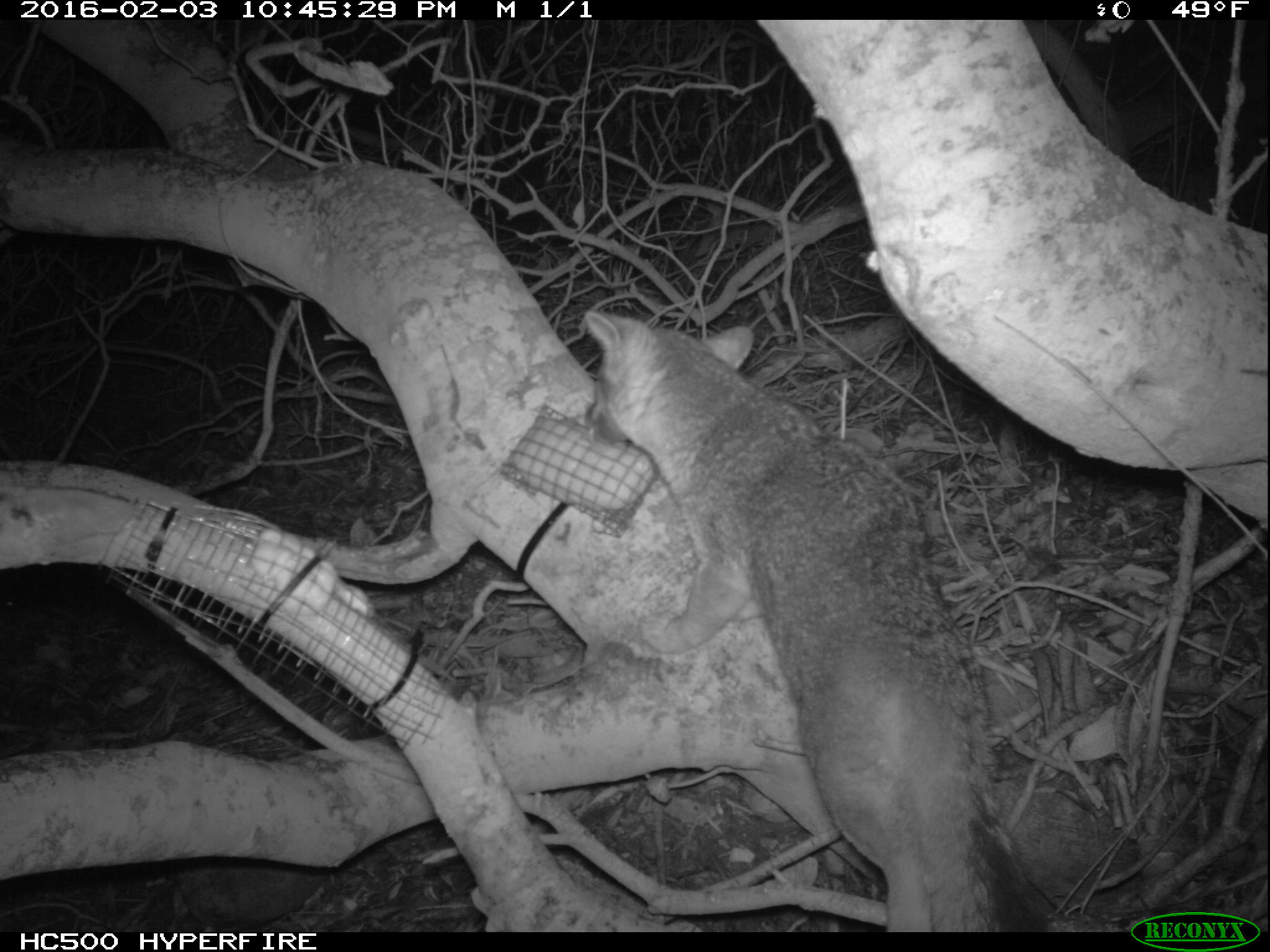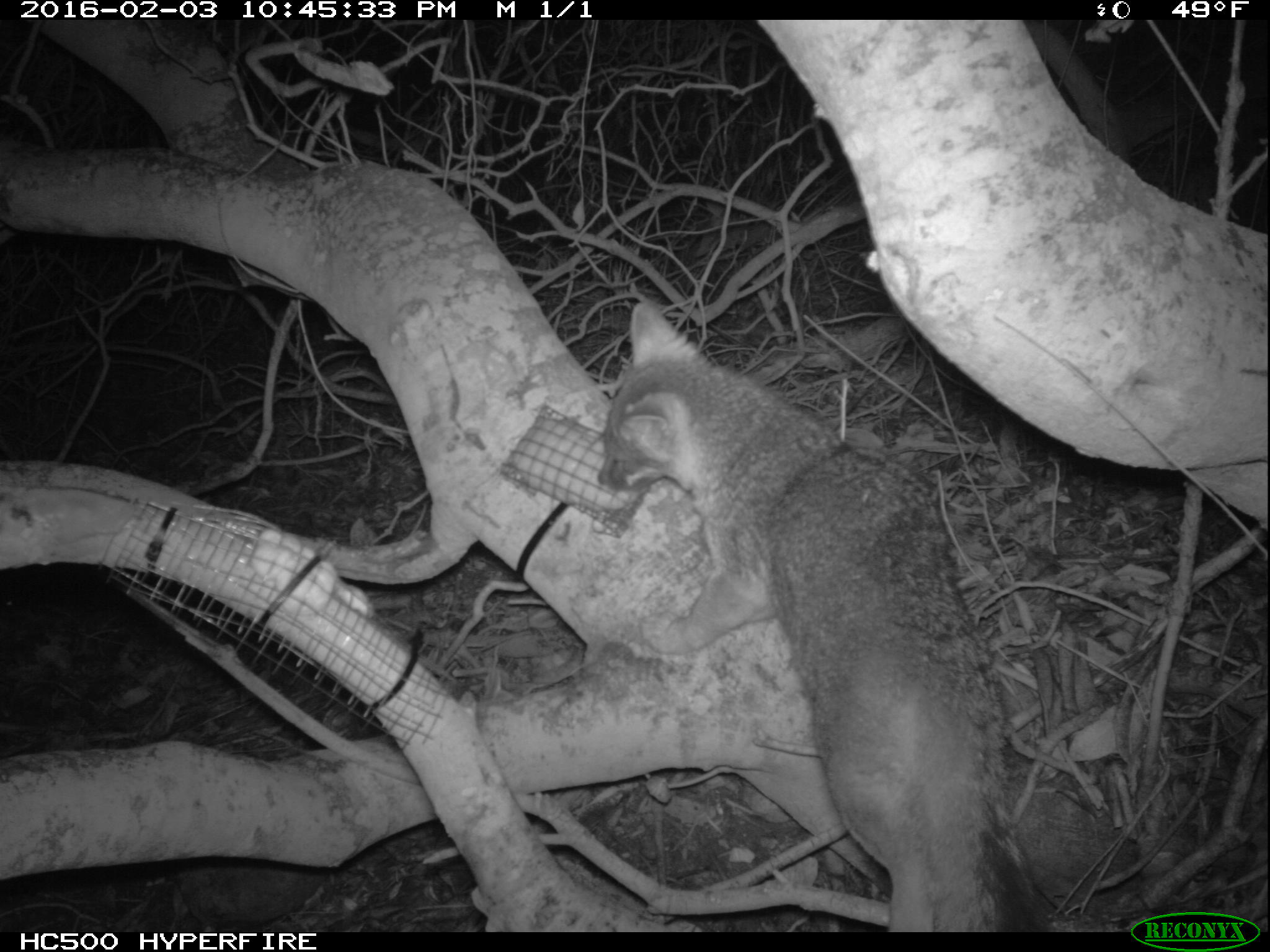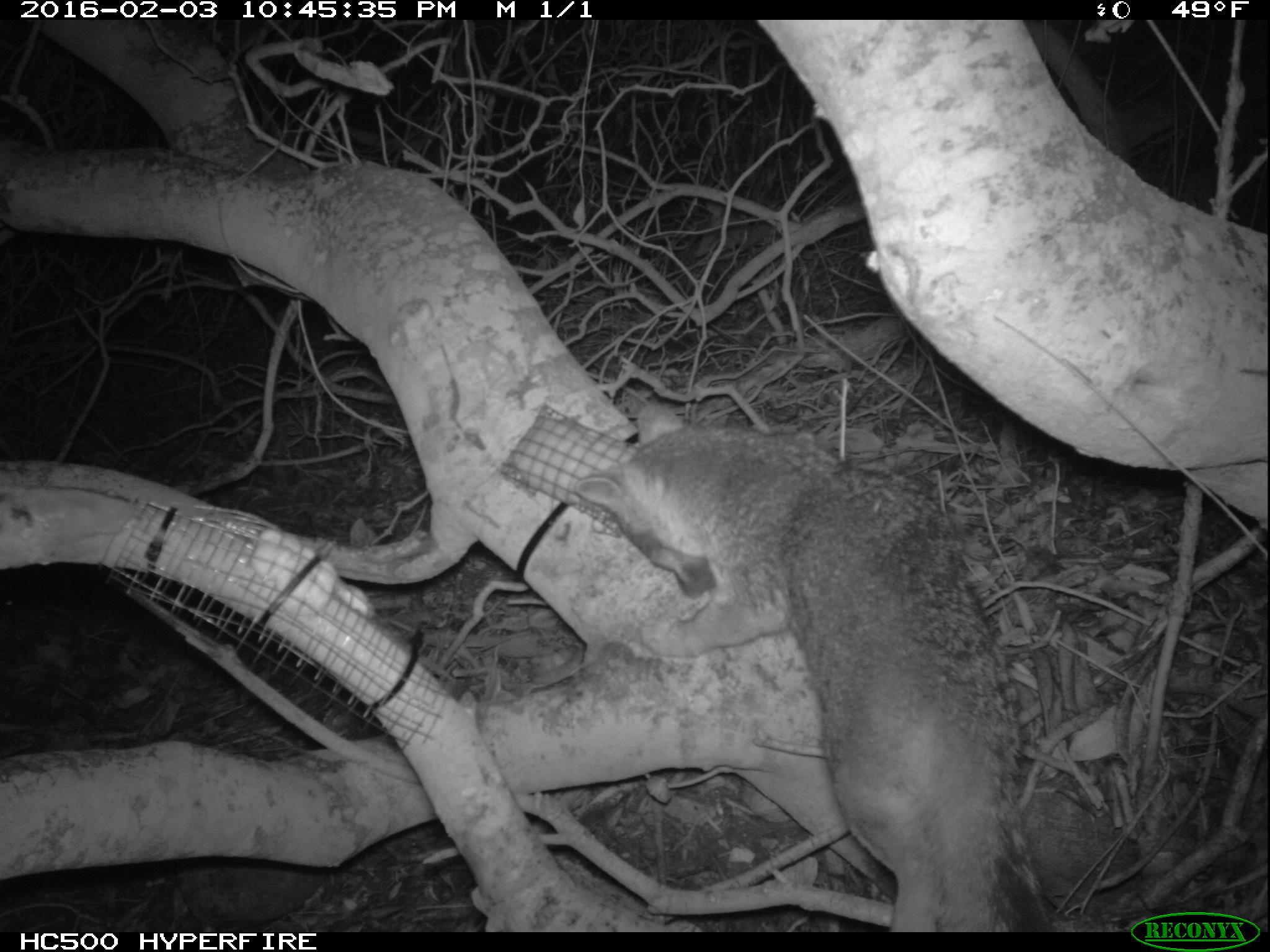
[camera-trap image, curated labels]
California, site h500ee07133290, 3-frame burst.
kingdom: Animalia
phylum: Chordata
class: Mammalia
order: Carnivora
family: Canidae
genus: Urocyon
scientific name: Urocyon littoralis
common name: island fox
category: fox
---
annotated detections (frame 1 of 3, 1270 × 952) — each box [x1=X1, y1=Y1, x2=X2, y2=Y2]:
fox: [x1=579, y1=309, x2=1052, y2=933]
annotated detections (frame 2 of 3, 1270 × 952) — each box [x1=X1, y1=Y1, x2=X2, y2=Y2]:
fox: [x1=598, y1=301, x2=1052, y2=932]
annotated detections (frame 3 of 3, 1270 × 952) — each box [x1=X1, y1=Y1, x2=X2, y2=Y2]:
fox: [x1=575, y1=400, x2=1060, y2=932]